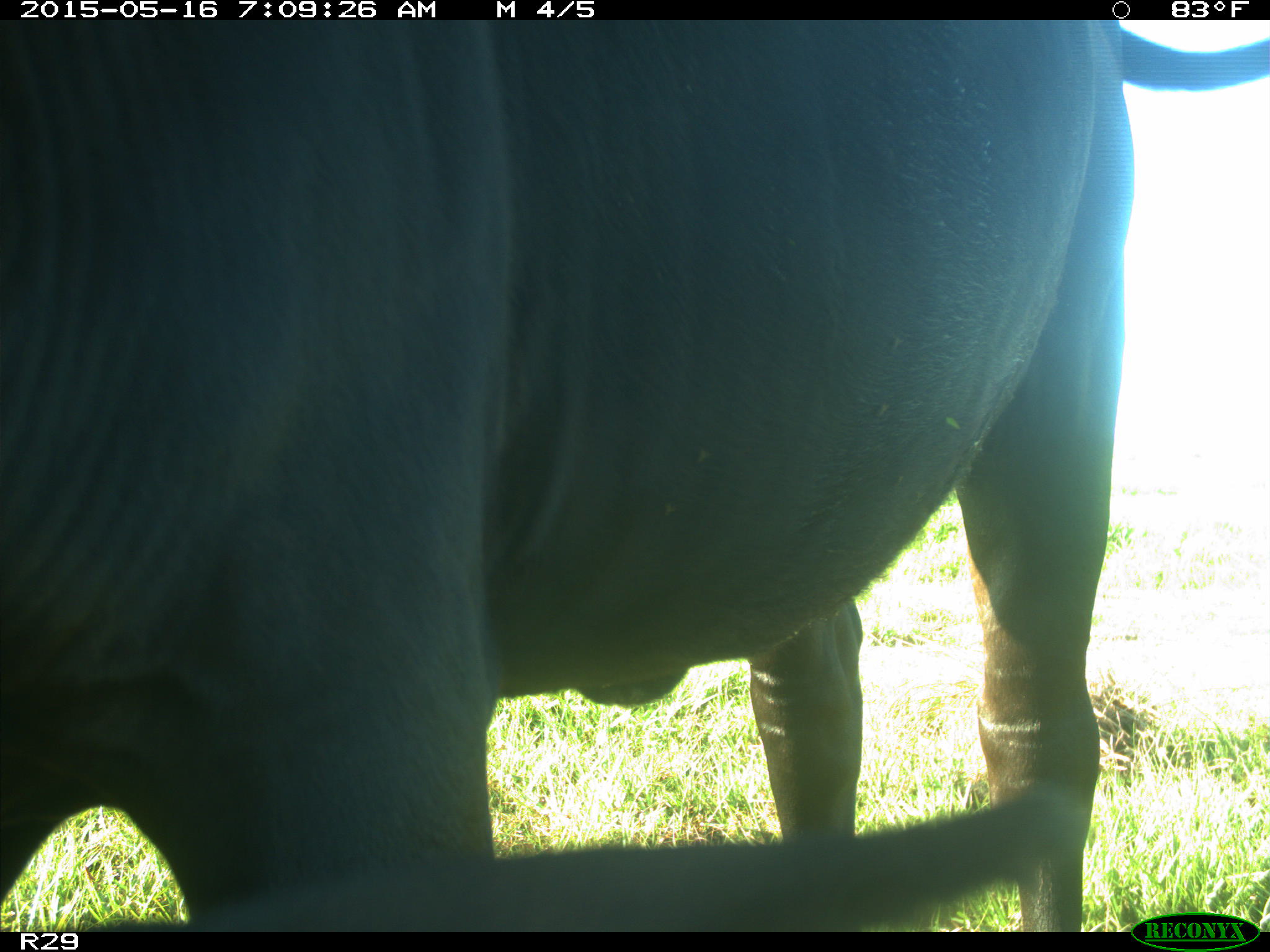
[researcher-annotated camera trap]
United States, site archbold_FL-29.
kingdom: Animalia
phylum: Chordata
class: Mammalia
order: Artiodactyla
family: Bovidae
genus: Bos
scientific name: Bos taurus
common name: domestic cow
Bos taurus (domestic cow).